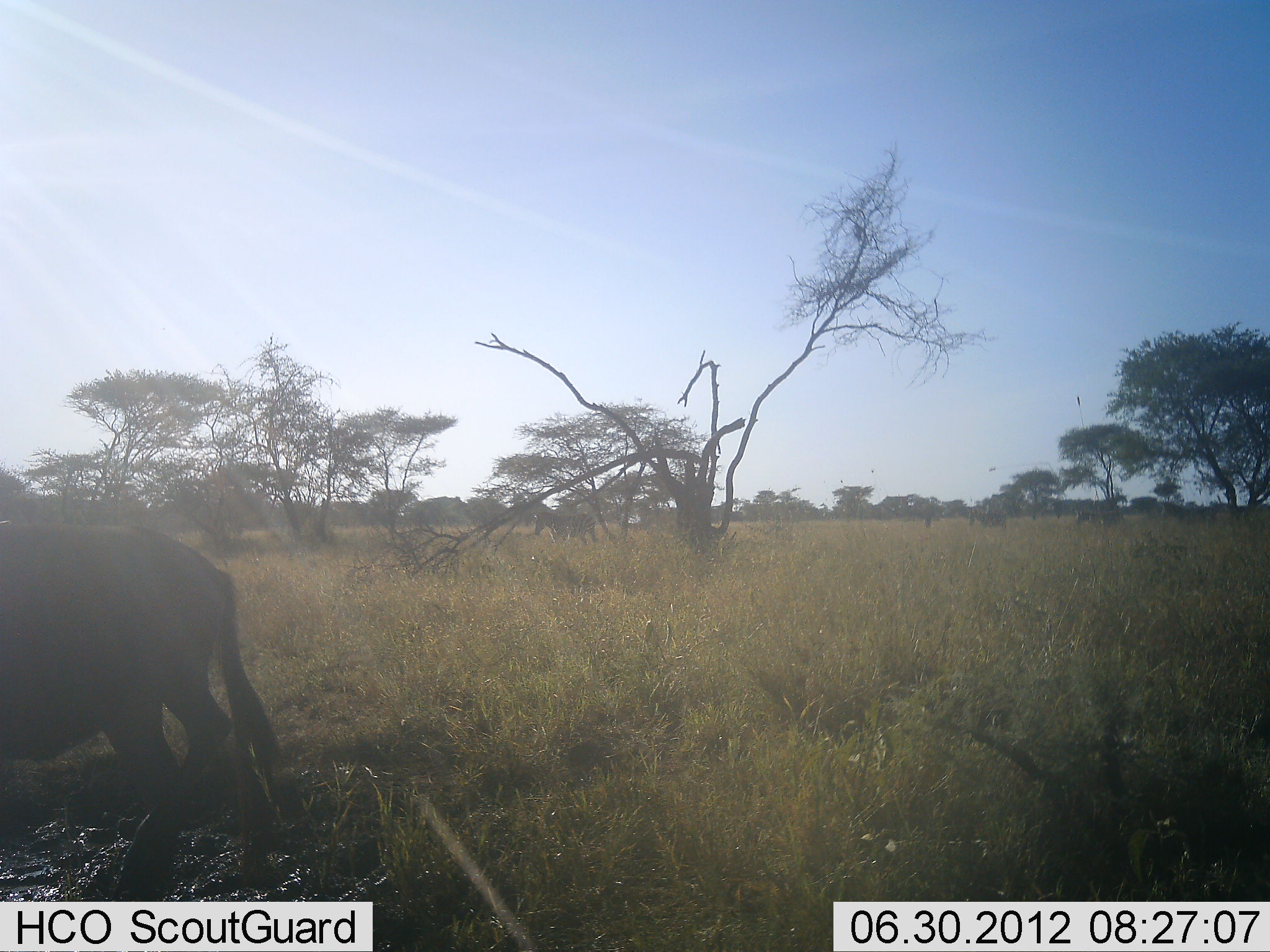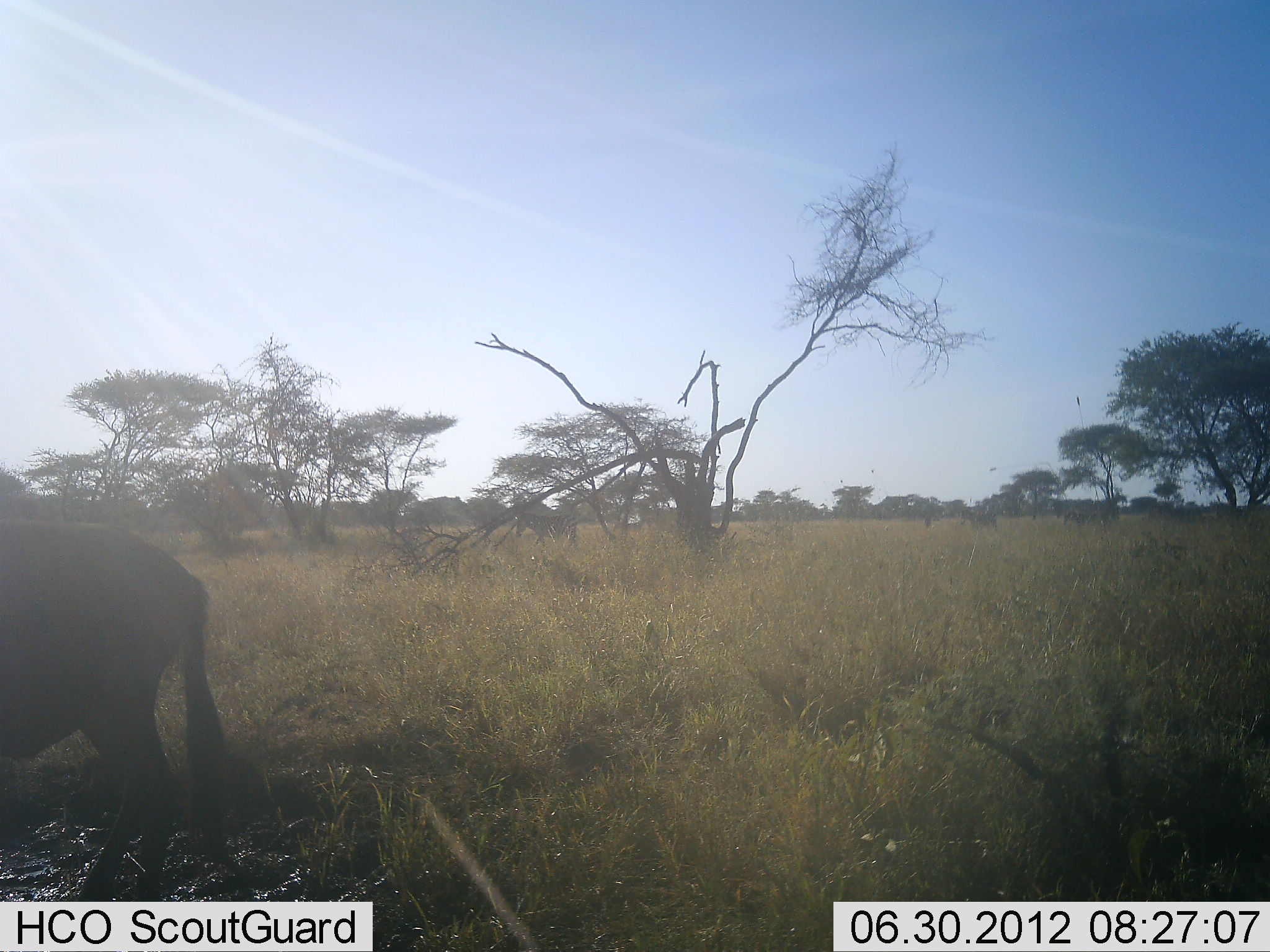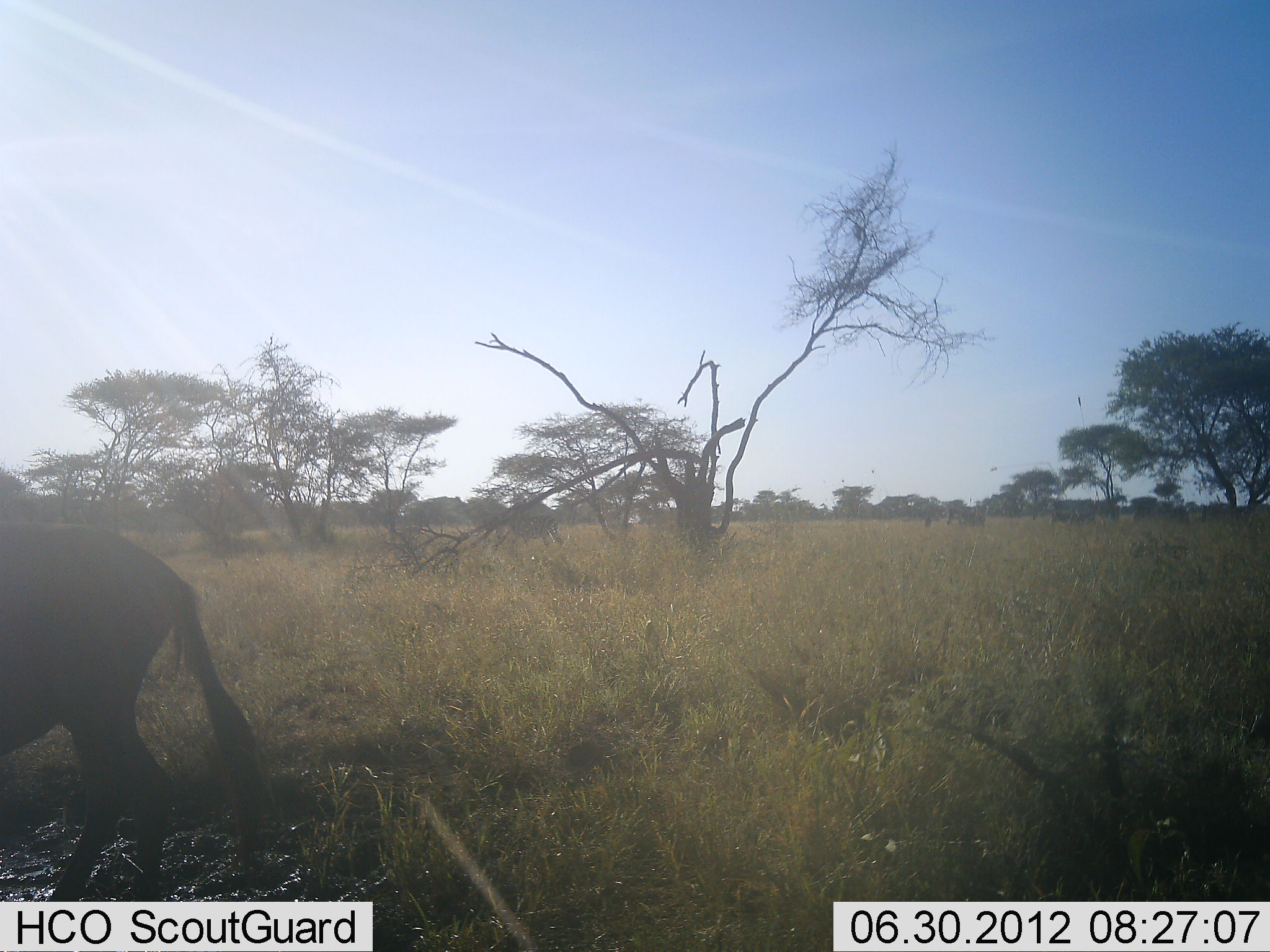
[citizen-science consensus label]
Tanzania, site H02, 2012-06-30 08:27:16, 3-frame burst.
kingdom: Animalia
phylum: Chordata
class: Mammalia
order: Artiodactyla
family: Bovidae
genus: Connochaetes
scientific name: Connochaetes taurinus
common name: blue wildebeest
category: wildebeest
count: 1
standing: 35%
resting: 0%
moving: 71%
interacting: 0%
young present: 0%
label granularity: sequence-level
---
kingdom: Animalia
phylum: Chordata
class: Mammalia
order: Perissodactyla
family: Equidae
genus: Equus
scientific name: Equus quagga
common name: plains zebra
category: zebra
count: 6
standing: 0%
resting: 0%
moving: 100%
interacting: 0%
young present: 0%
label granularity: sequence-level